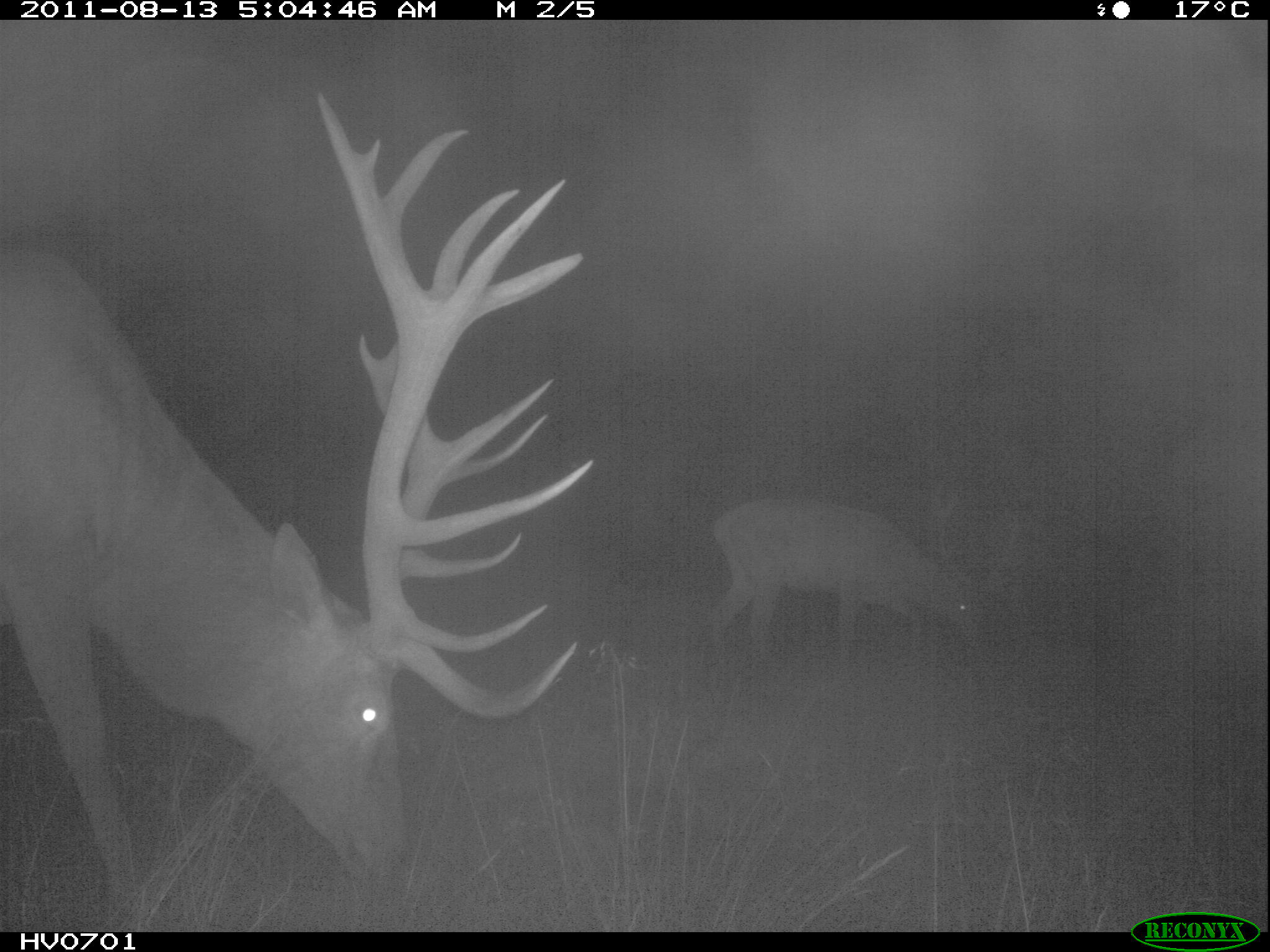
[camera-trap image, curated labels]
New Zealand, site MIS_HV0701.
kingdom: Animalia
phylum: Chordata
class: Mammalia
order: Artiodactyla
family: Cervidae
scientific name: Cervidae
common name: deer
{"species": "deer (Cervidae)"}